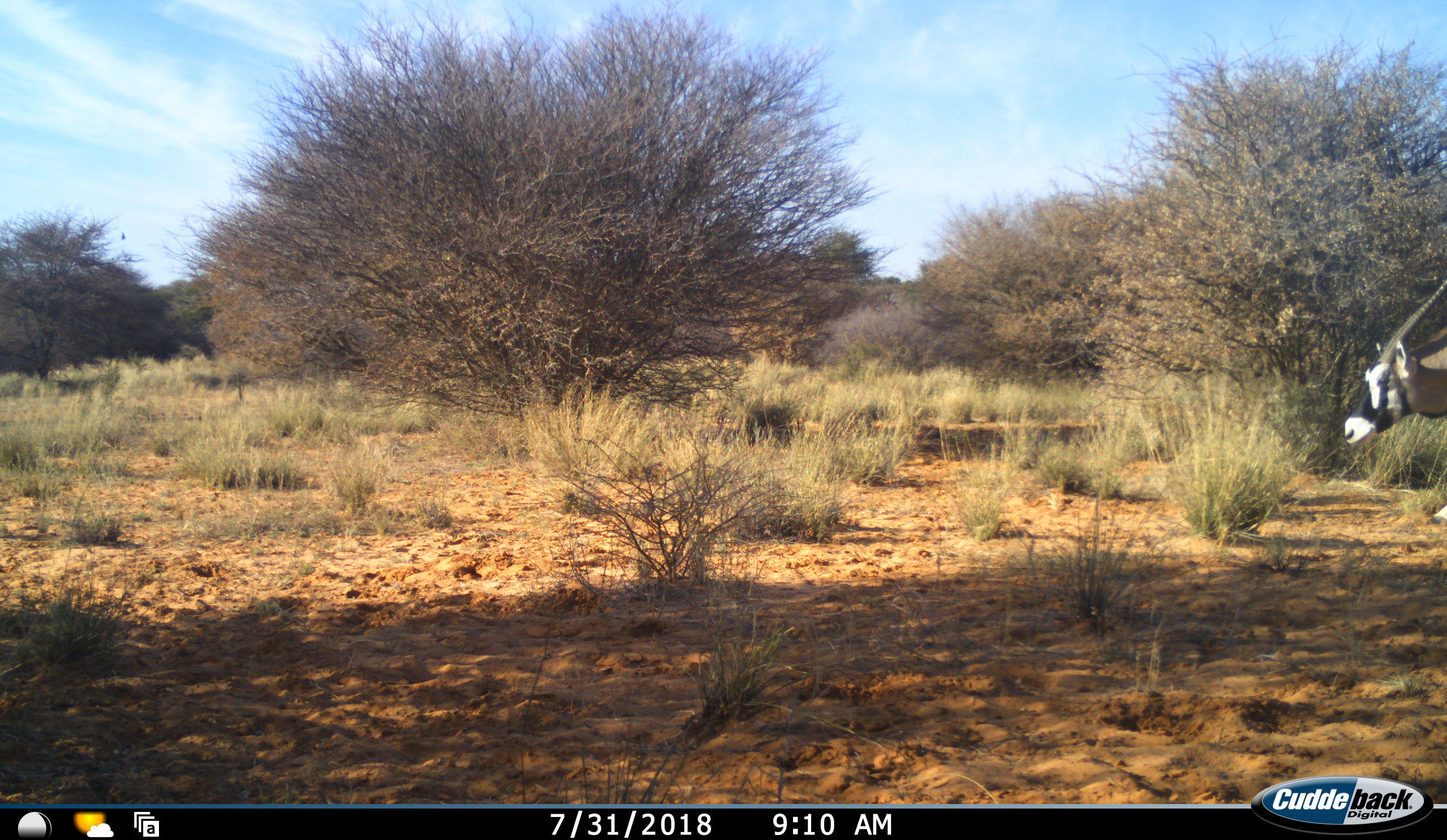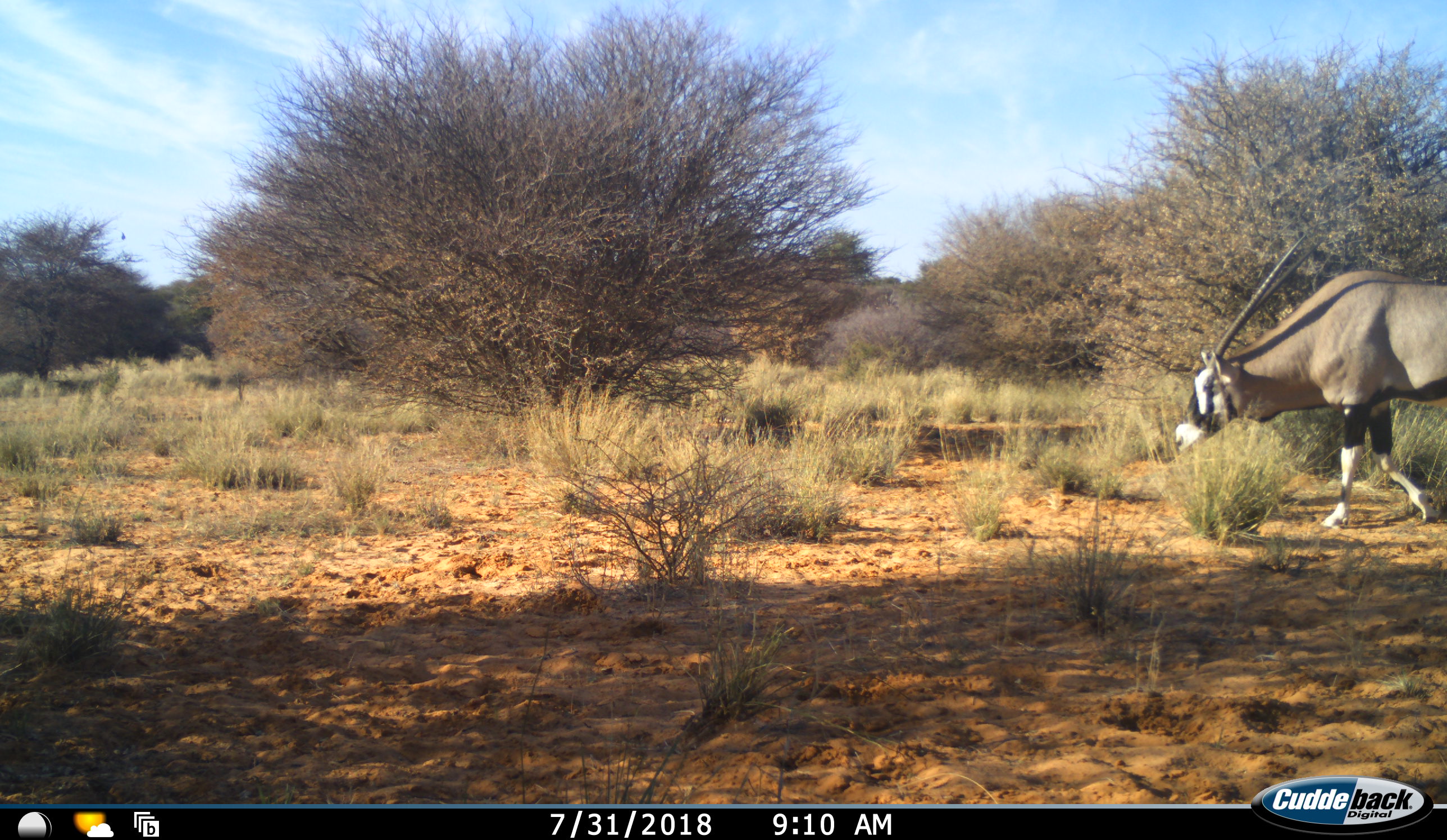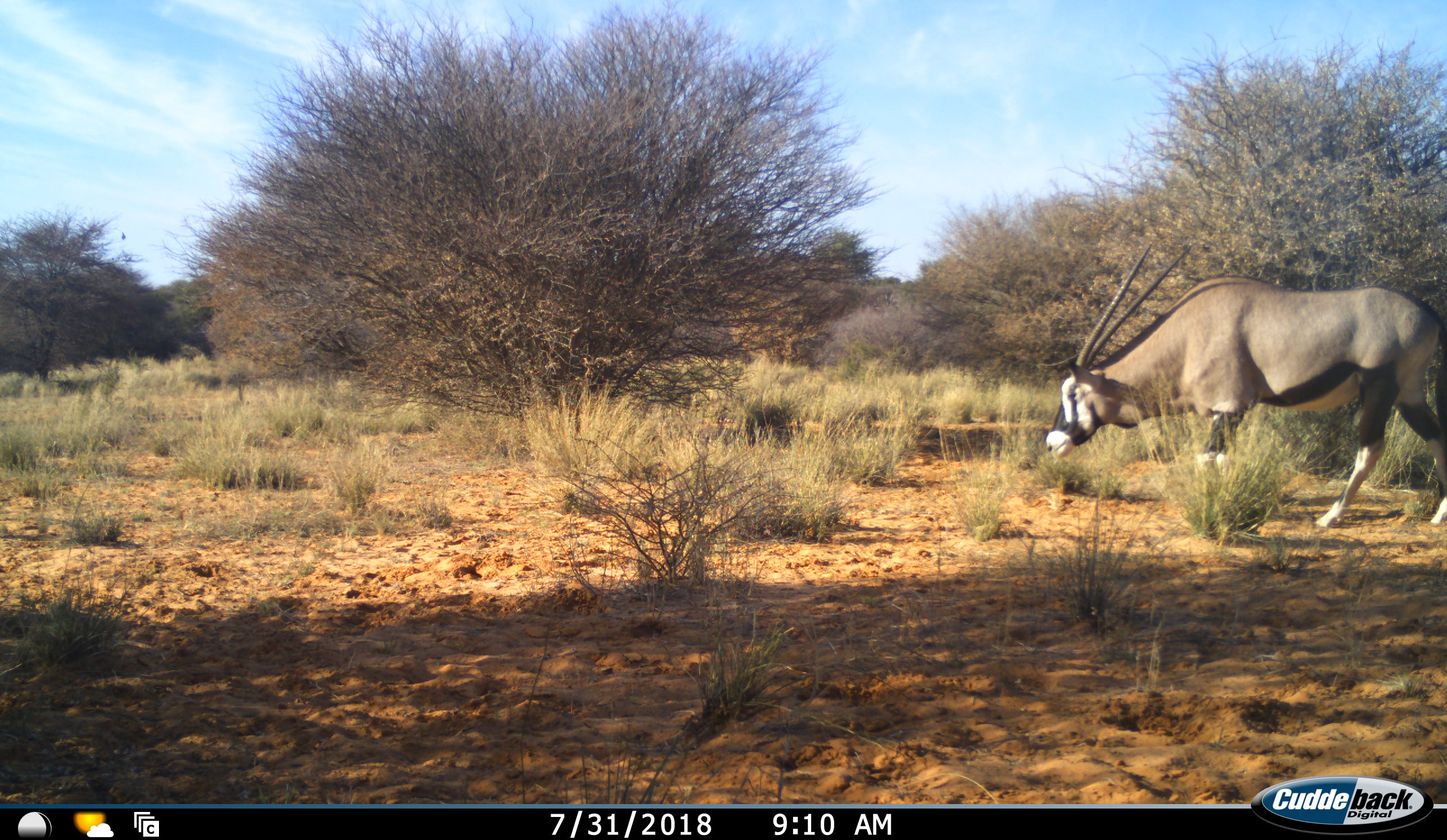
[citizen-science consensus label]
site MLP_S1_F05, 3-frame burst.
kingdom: Animalia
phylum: Chordata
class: Mammalia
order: Artiodactyla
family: Bovidae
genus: Oryx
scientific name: Oryx gazella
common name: gemsbok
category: oryx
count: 1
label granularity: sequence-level